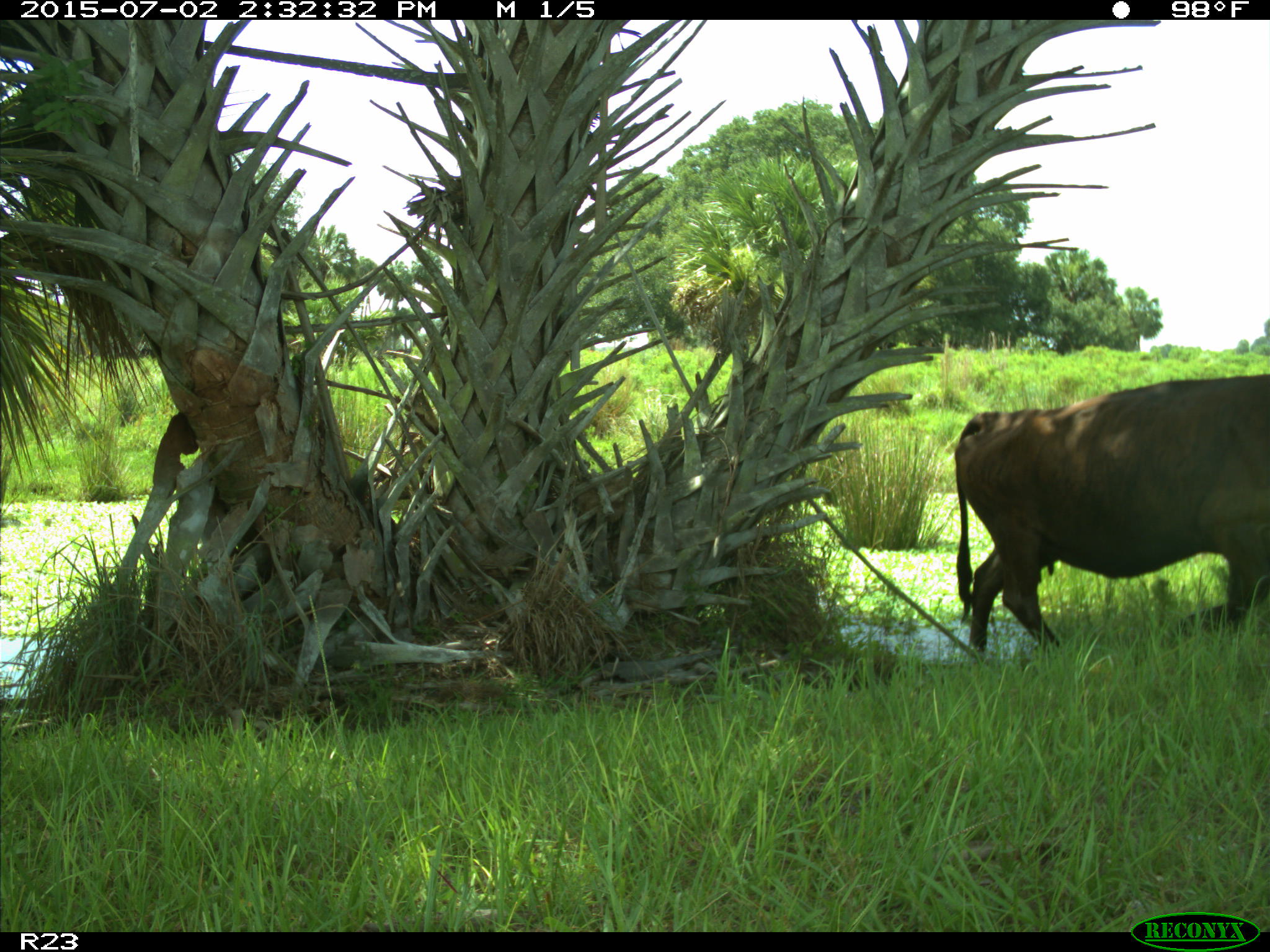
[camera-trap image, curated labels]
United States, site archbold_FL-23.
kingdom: Animalia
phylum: Chordata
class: Mammalia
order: Artiodactyla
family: Bovidae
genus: Bos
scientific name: Bos taurus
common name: domestic cow